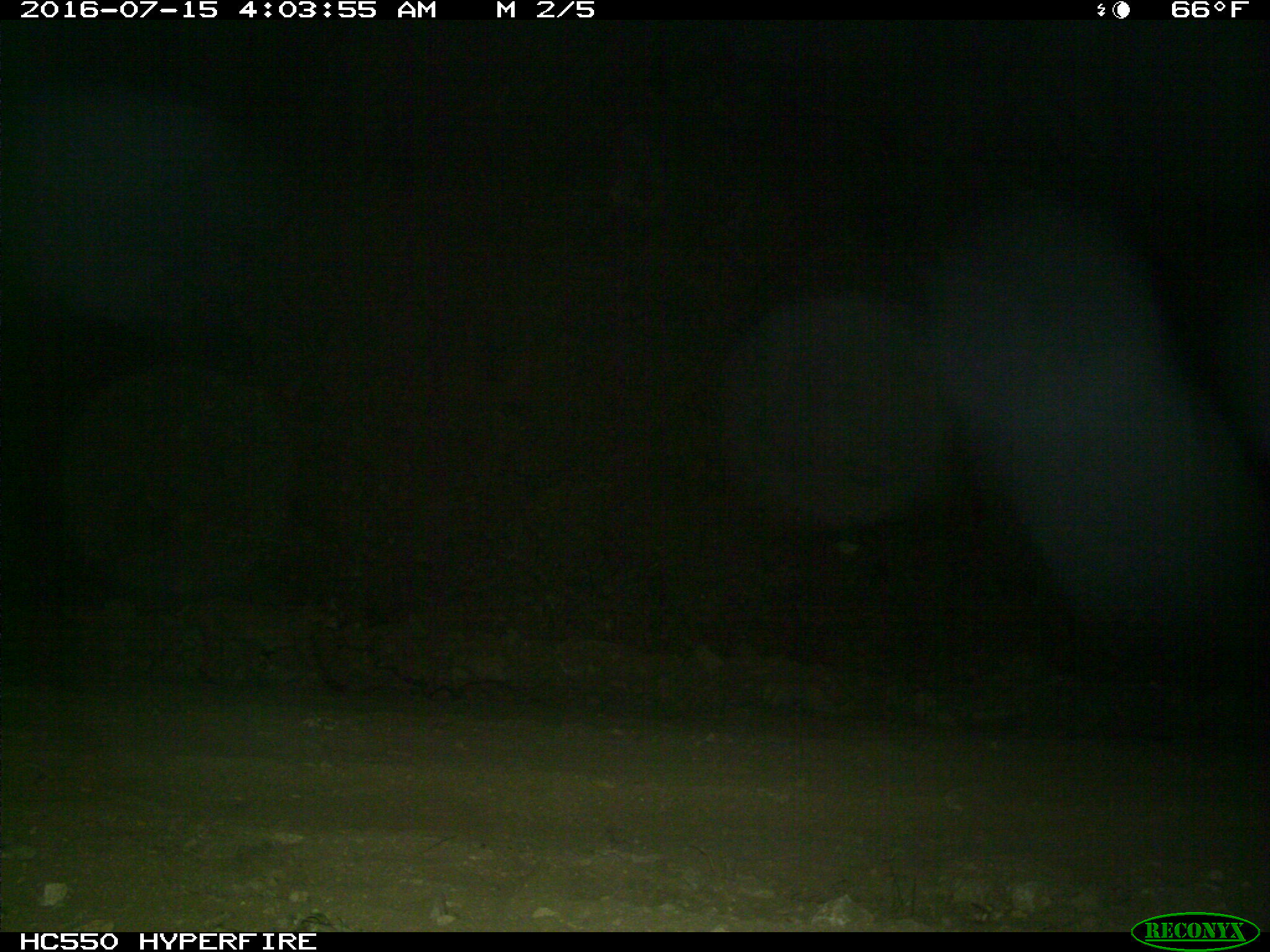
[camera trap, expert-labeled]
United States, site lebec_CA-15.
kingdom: Animalia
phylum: Chordata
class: Mammalia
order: Carnivora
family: Felidae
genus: Lynx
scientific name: Lynx rufus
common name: bobcat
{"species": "Lynx rufus (bobcat)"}